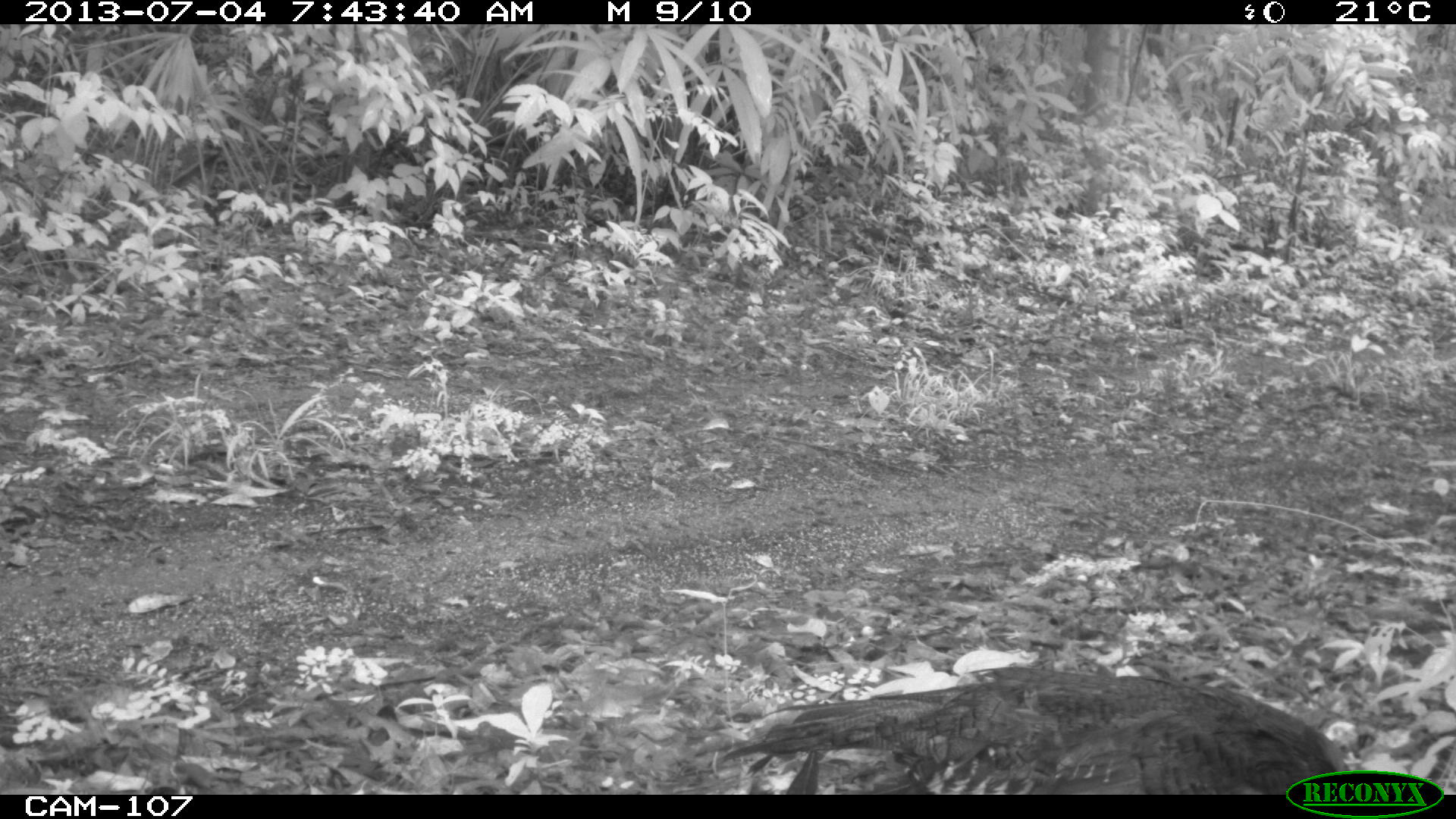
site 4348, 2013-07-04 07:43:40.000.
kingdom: Animalia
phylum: Chordata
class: Aves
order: Galliformes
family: Phasianidae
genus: Meleagris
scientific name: Meleagris ocellata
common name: ocellated turkey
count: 1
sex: female